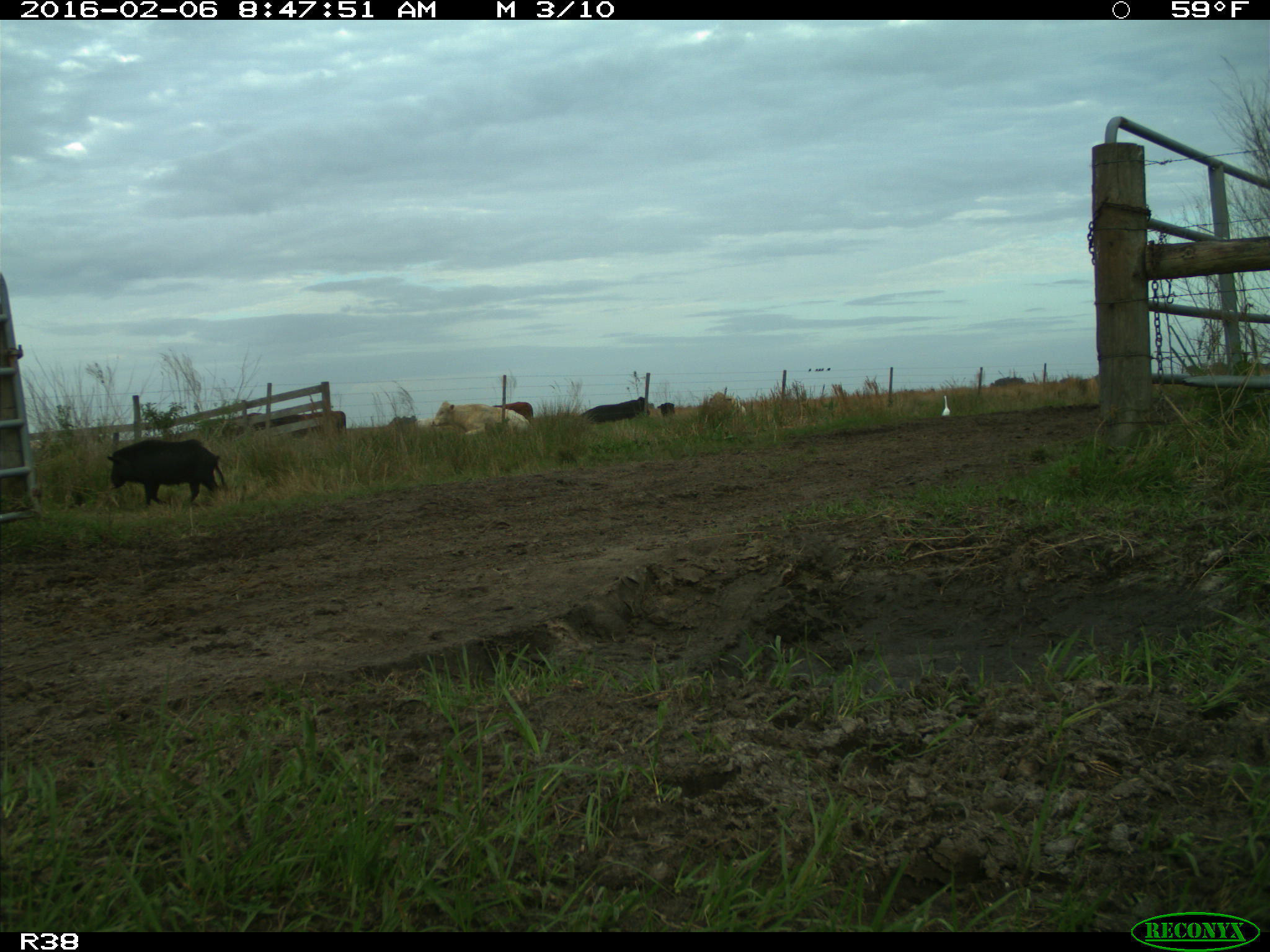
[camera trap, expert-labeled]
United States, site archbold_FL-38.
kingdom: Animalia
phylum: Chordata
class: Mammalia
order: Artiodactyla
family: Suidae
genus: Sus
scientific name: Sus scrofa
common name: wild boar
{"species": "Sus scrofa (wild boar)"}